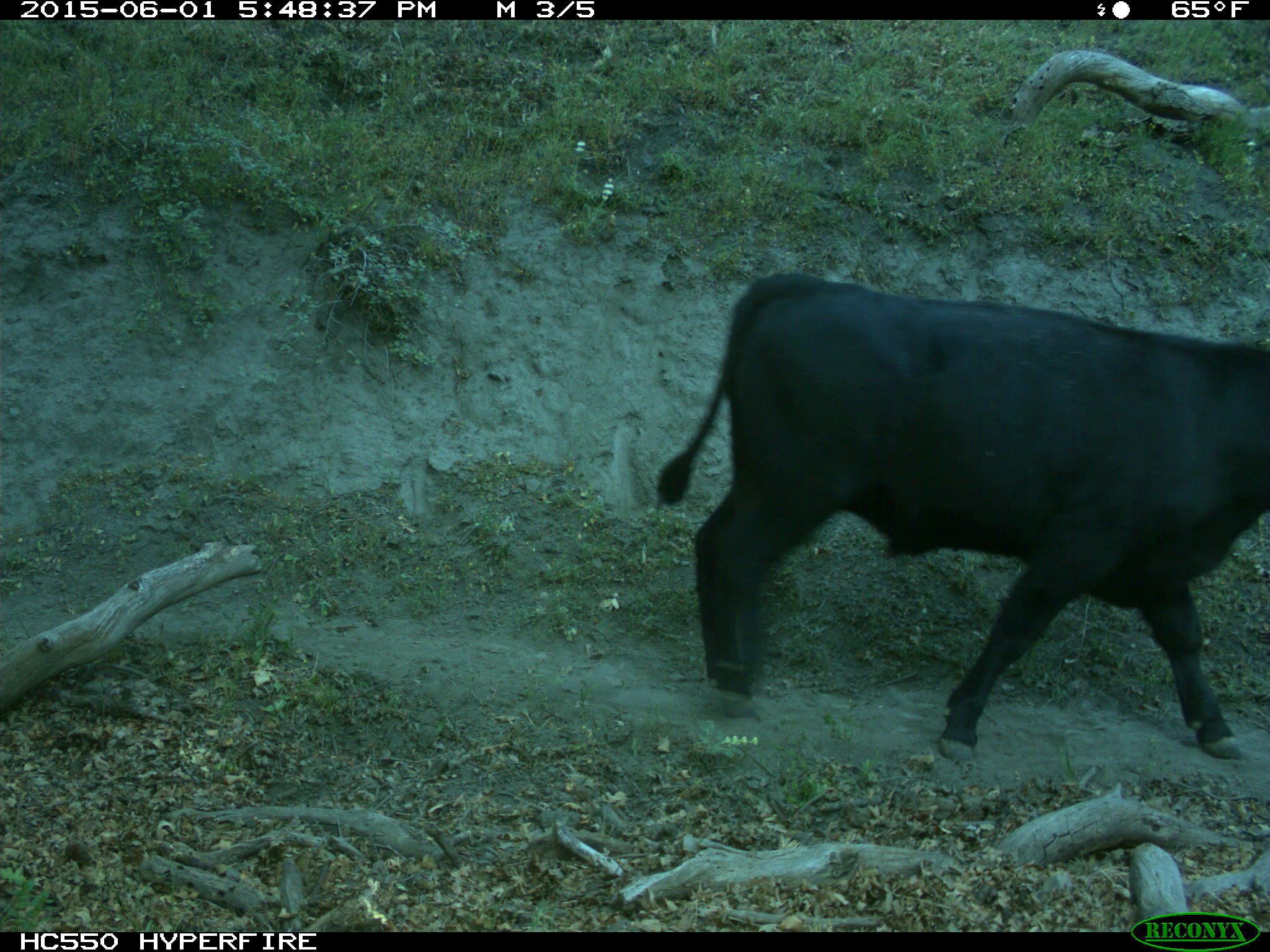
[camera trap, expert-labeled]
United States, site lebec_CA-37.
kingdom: Animalia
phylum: Chordata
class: Mammalia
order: Artiodactyla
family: Bovidae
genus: Bos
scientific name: Bos taurus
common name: domestic cow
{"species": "Bos taurus (domestic cow)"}